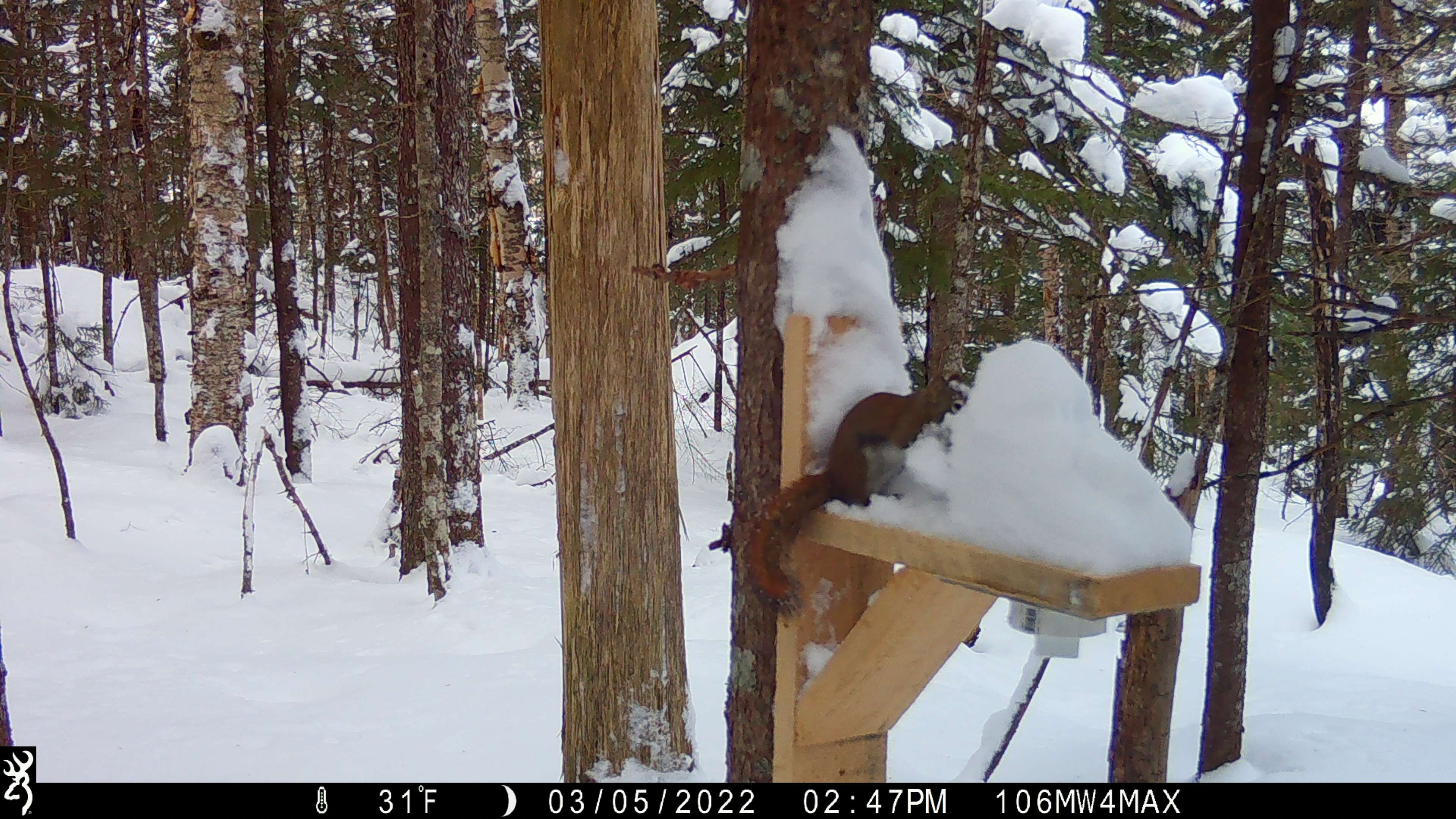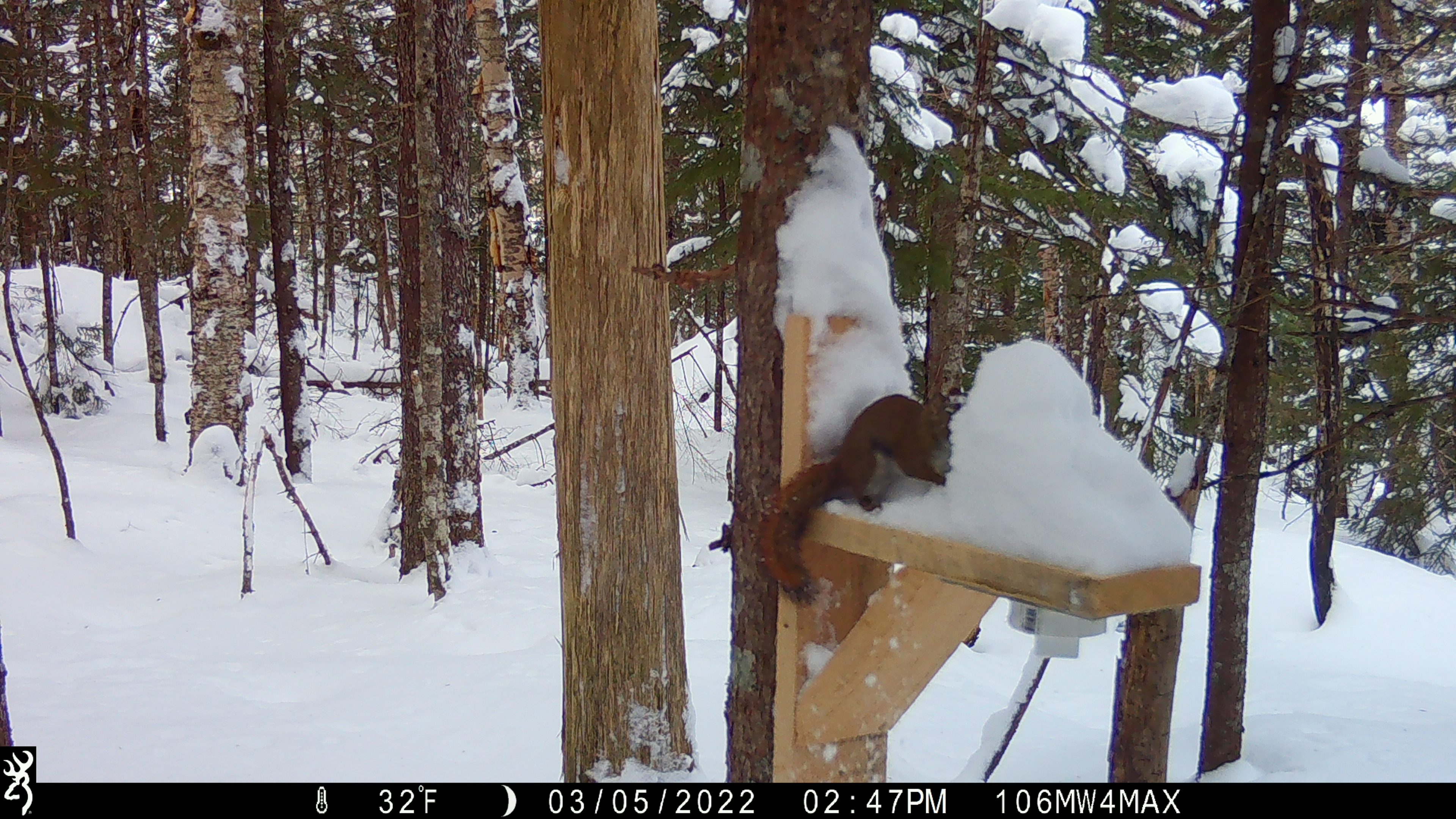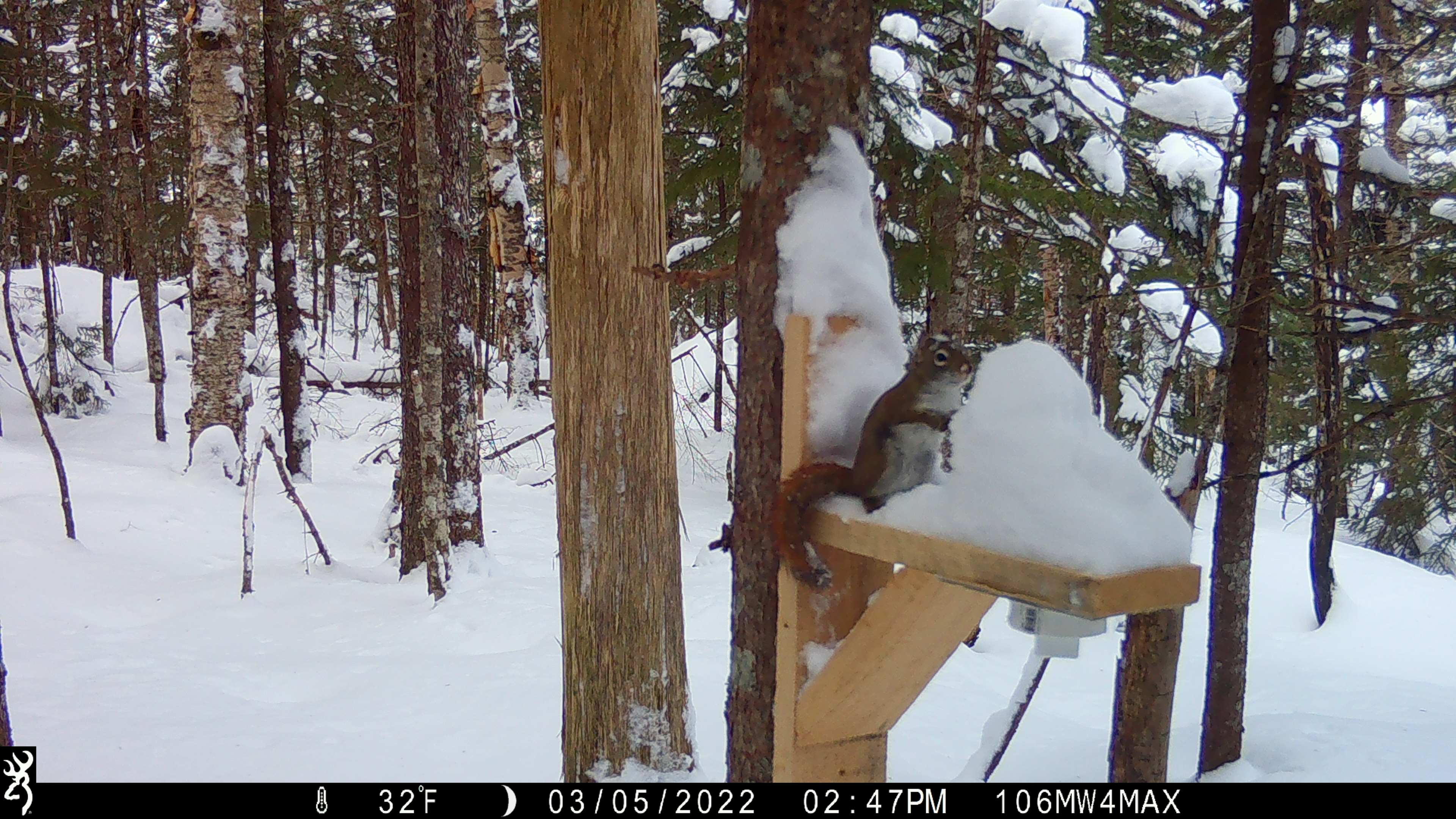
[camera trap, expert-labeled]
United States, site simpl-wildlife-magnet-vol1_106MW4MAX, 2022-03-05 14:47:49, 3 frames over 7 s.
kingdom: Animalia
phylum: Chordata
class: Mammalia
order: Rodentia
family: Sciuridae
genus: Tamiasciurus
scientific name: Tamiasciurus hudsonicus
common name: red squirrel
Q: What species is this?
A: Red squirrel (Tamiasciurus hudsonicus).